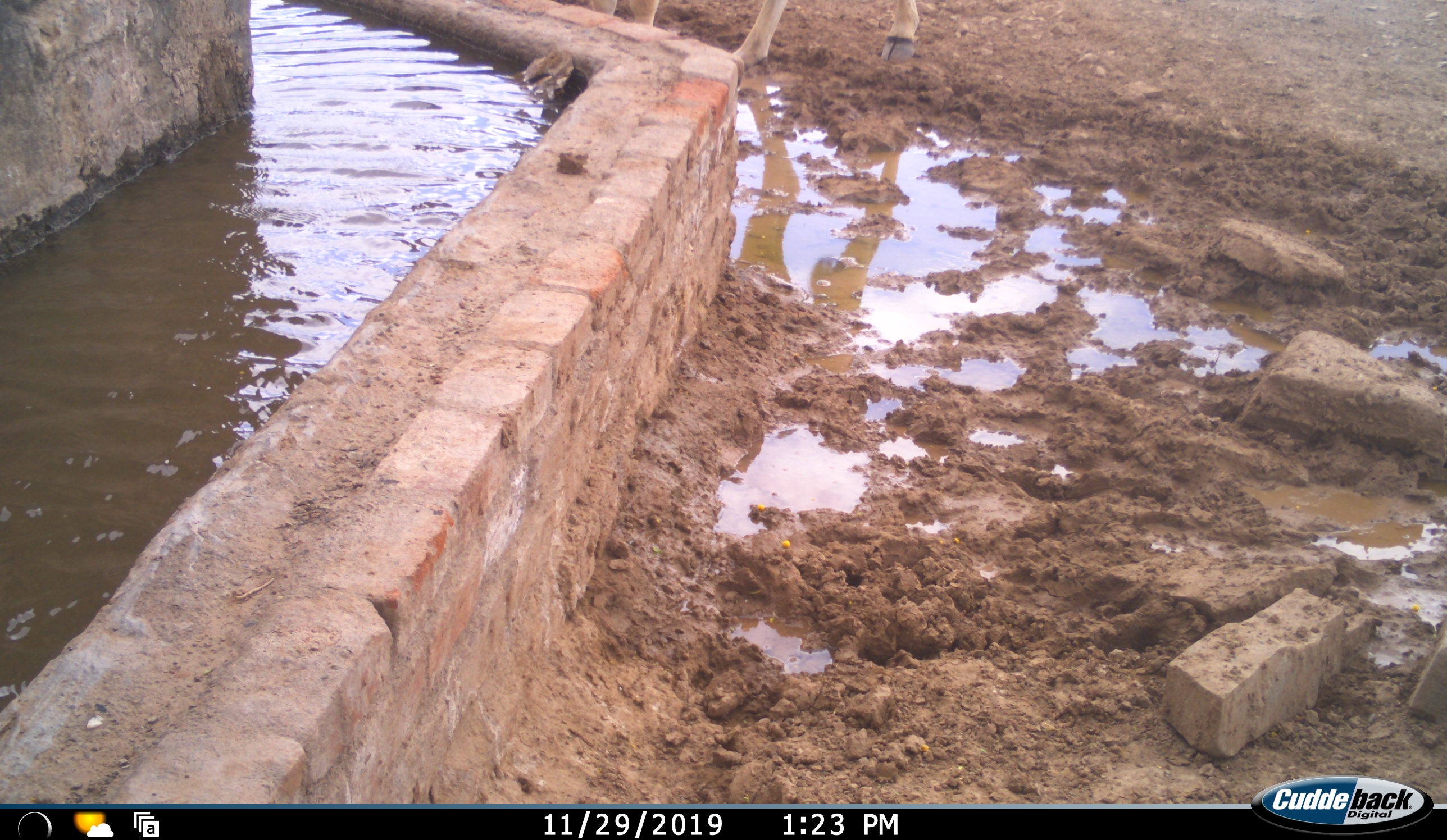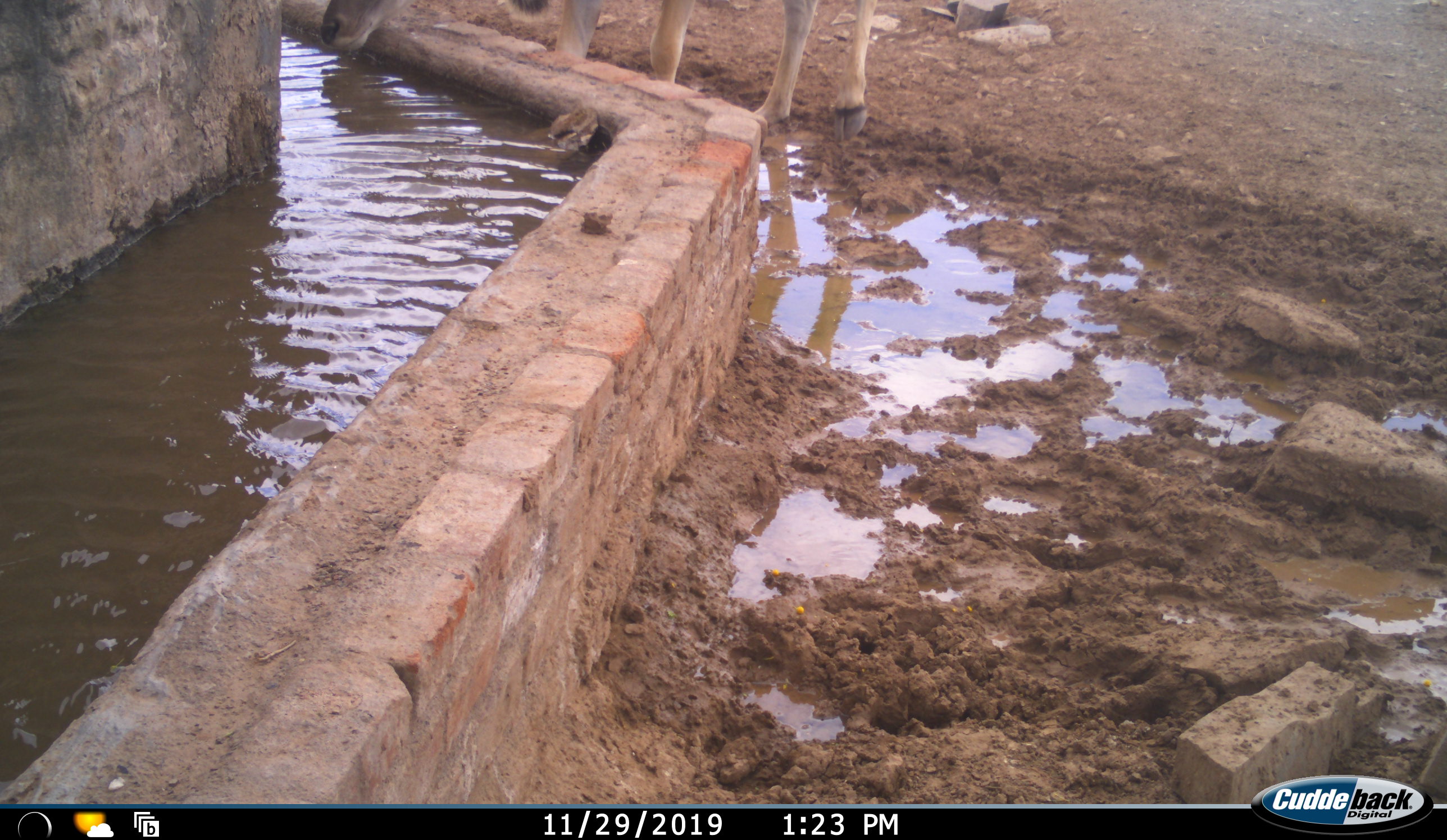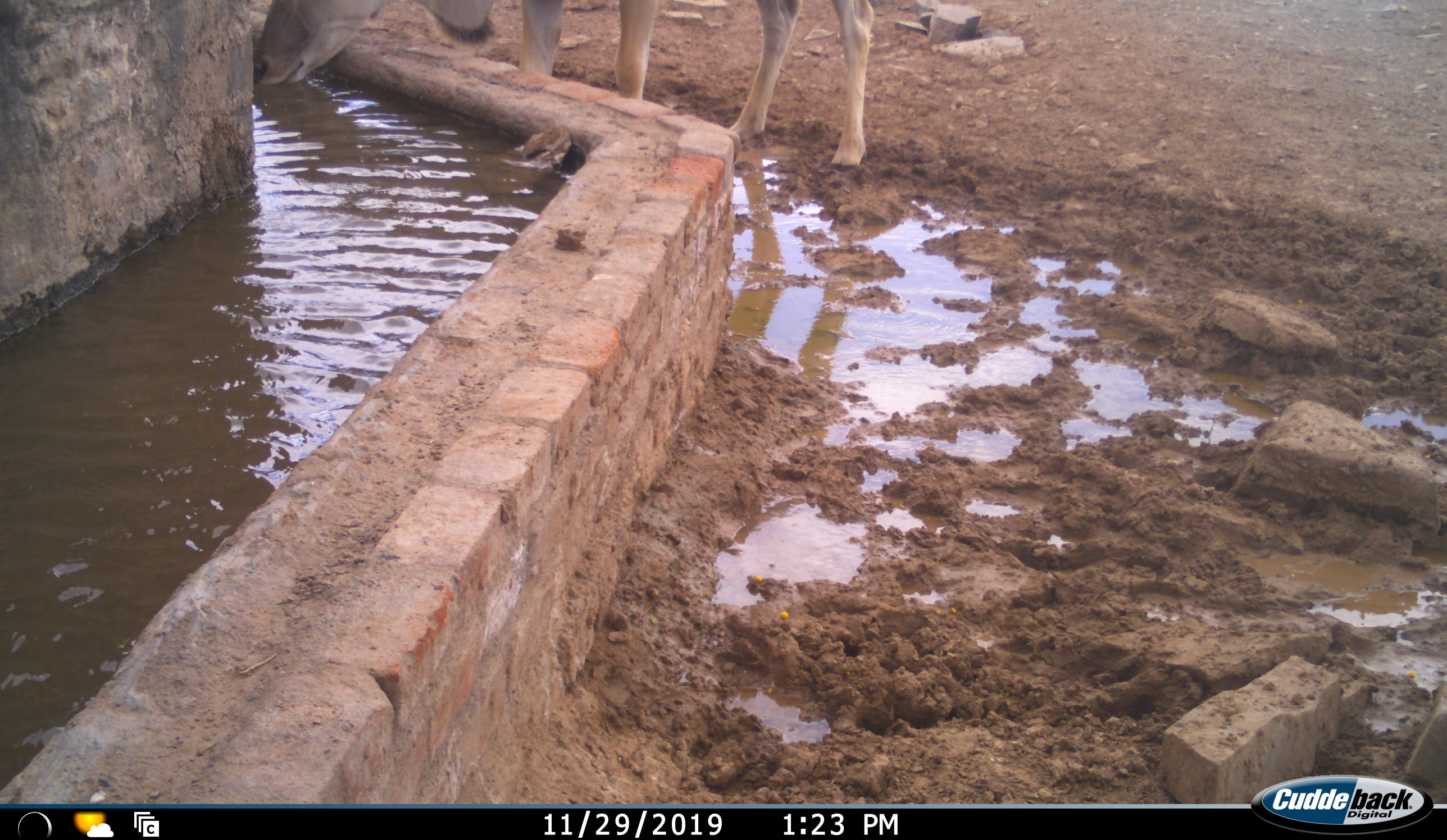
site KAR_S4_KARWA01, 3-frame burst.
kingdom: Animalia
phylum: Chordata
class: Mammalia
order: Artiodactyla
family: Bovidae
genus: Tragelaphus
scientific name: Tragelaphus oryx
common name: eland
Eland (Tragelaphus oryx), count 1. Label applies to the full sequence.